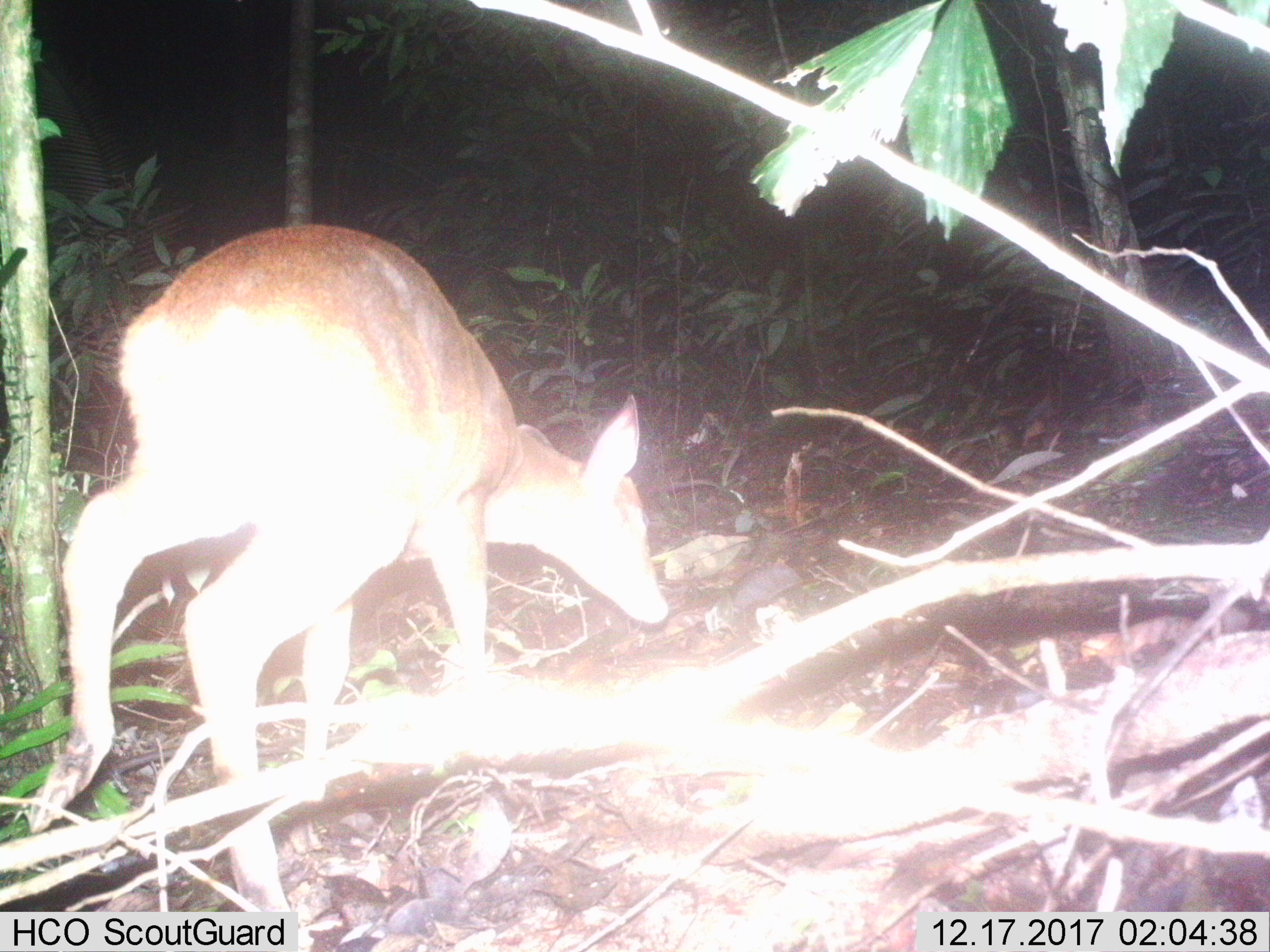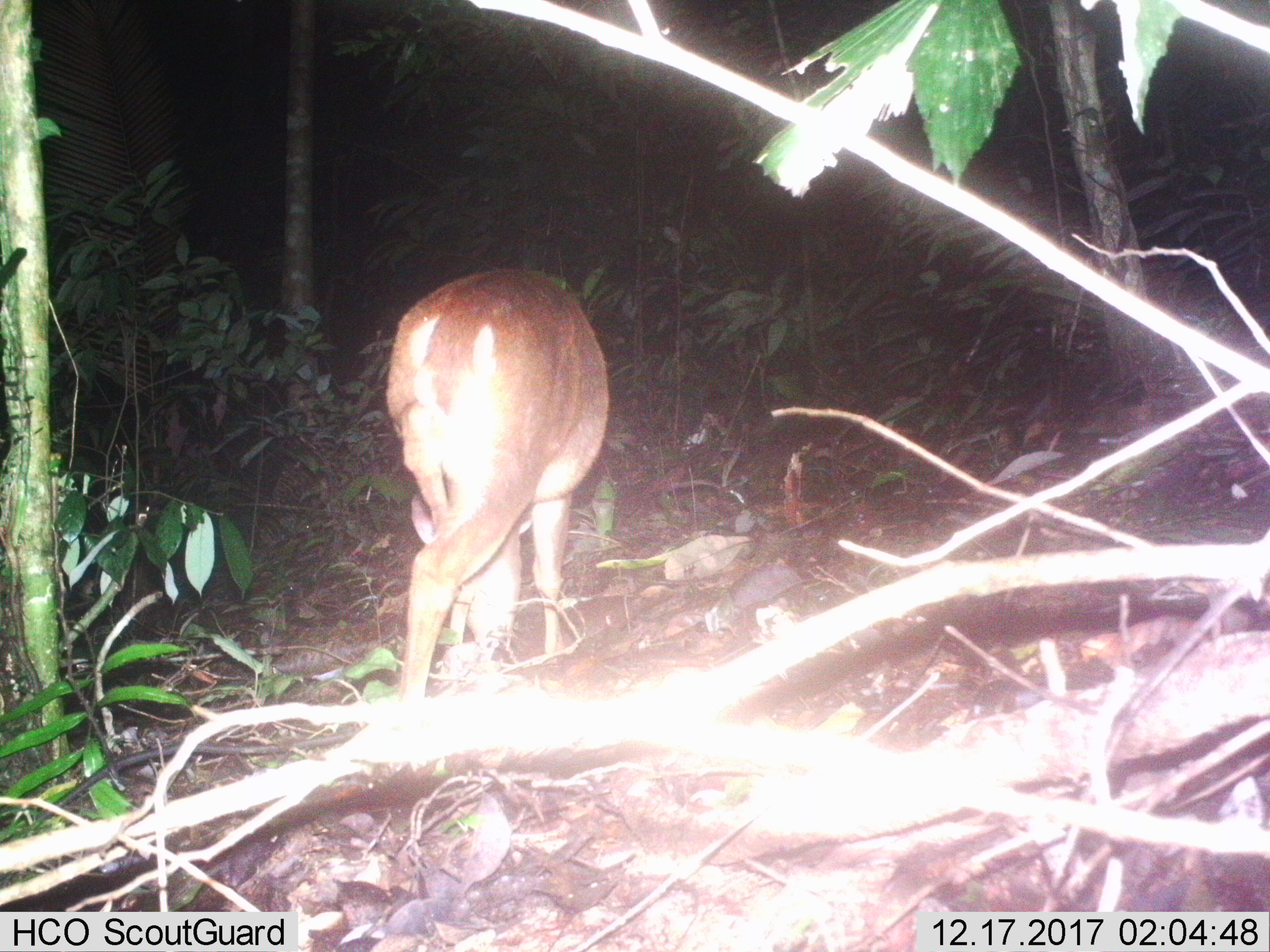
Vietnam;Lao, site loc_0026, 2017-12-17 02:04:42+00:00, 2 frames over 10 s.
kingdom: Animalia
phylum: Chordata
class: Mammalia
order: Artiodactyla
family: Cervidae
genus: Muntiacus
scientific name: Muntiacus vuquangensis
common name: large-antlered muntjac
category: large antlered muntjac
Large antlered muntjac (large-antlered muntjac) (Muntiacus vuquangensis). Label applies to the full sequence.